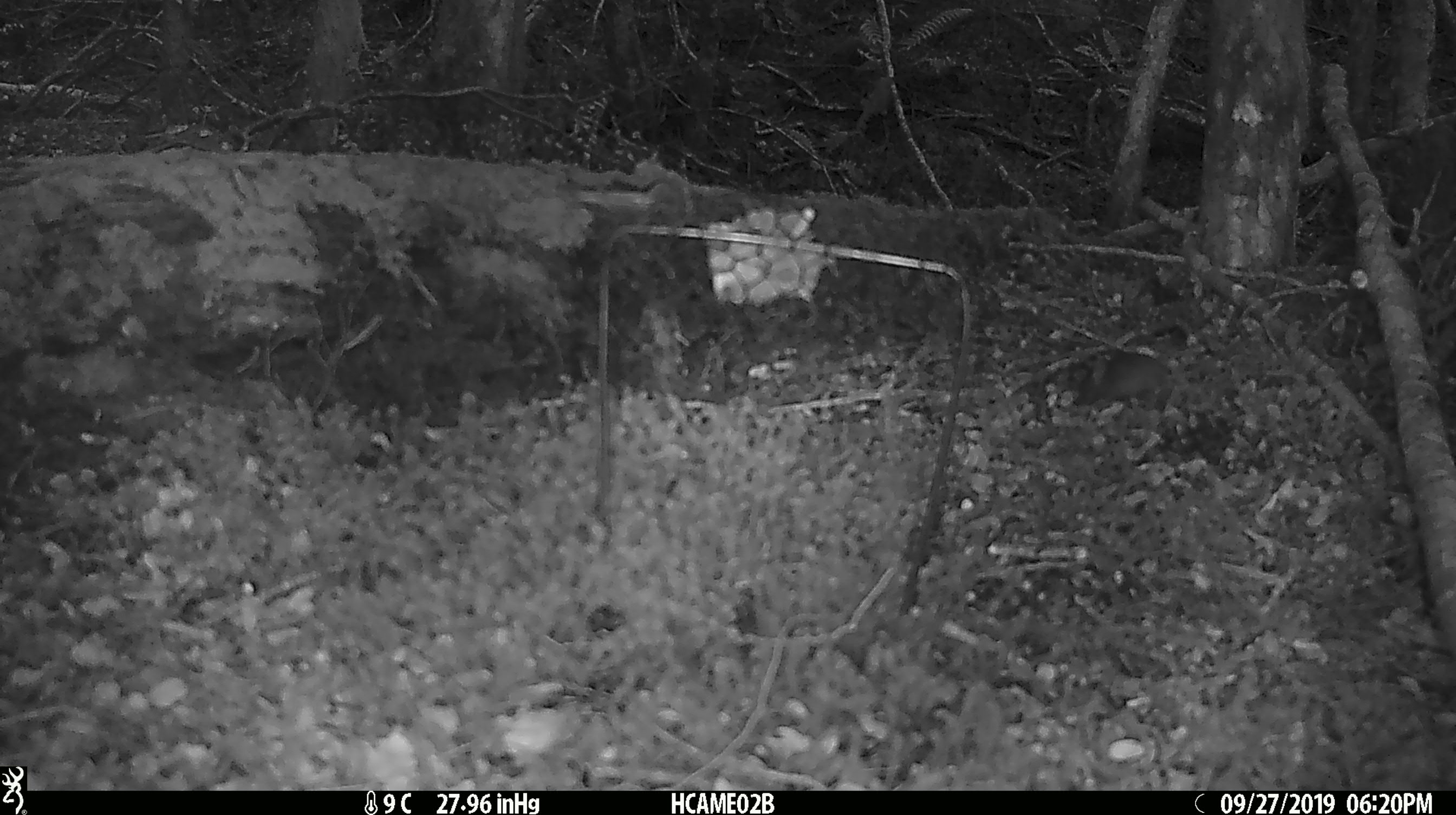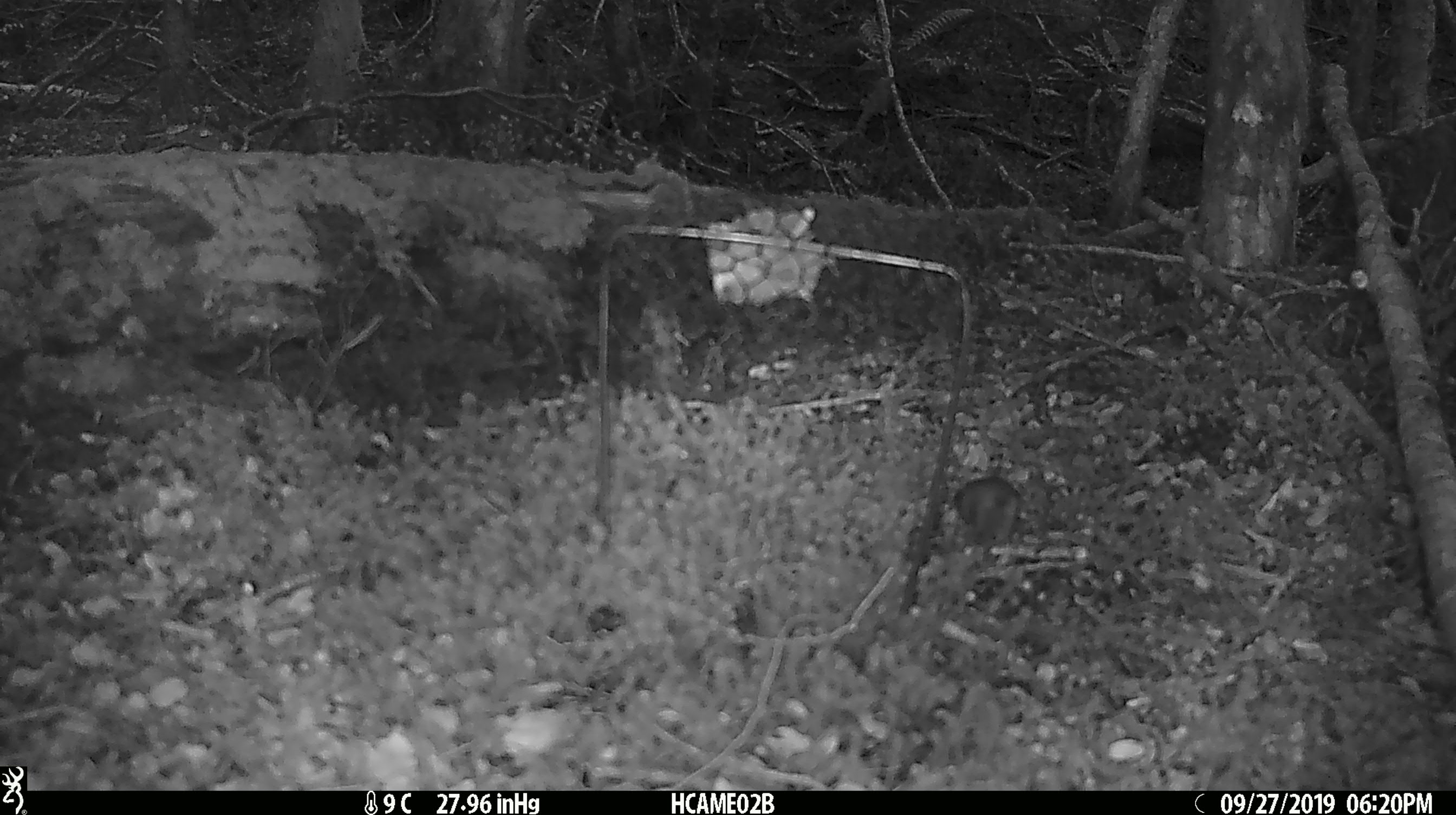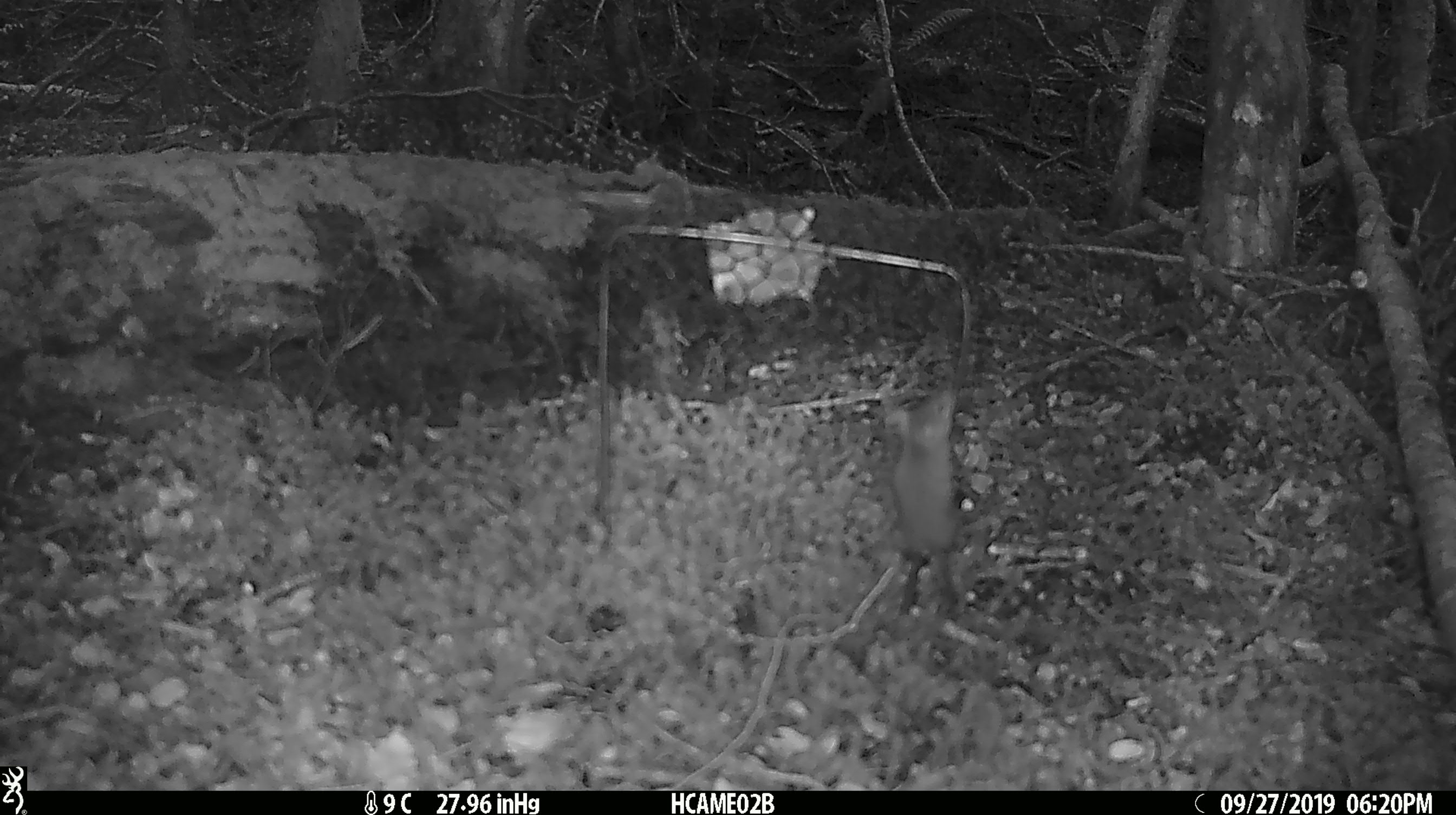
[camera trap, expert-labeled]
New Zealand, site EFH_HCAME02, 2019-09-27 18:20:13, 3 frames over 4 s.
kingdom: Animalia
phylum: Chordata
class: Mammalia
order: Rodentia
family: Muridae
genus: Mus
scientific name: Mus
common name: mouse